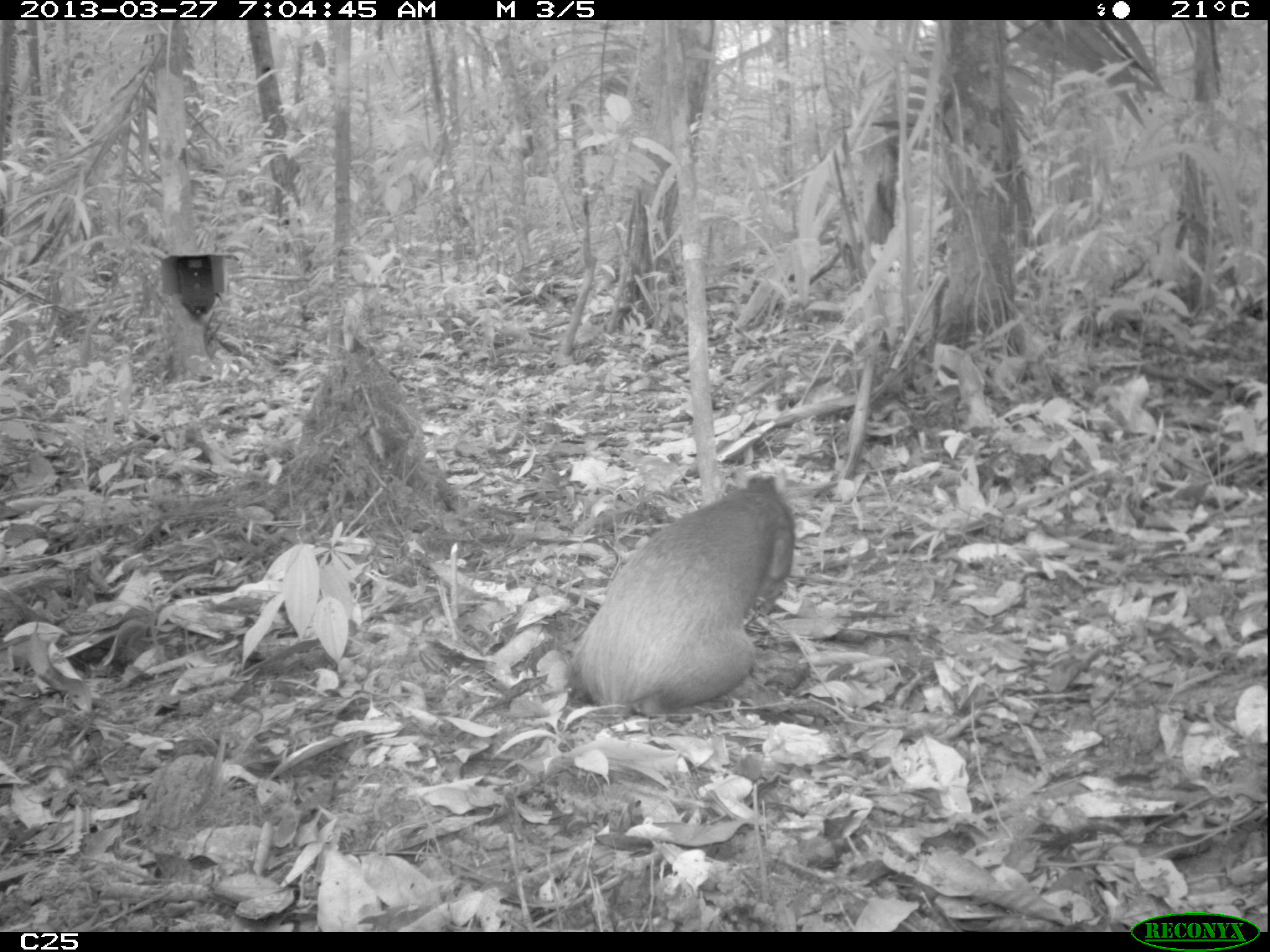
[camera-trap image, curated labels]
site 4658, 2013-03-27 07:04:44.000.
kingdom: Animalia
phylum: Chordata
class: Mammalia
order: Rodentia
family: Dasyproctidae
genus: Dasyprocta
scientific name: Dasyprocta leporina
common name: red-rumped agouti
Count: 1.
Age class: adult.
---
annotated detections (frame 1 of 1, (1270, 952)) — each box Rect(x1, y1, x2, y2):
dasyprocta leporina: Rect(561, 464, 796, 718)